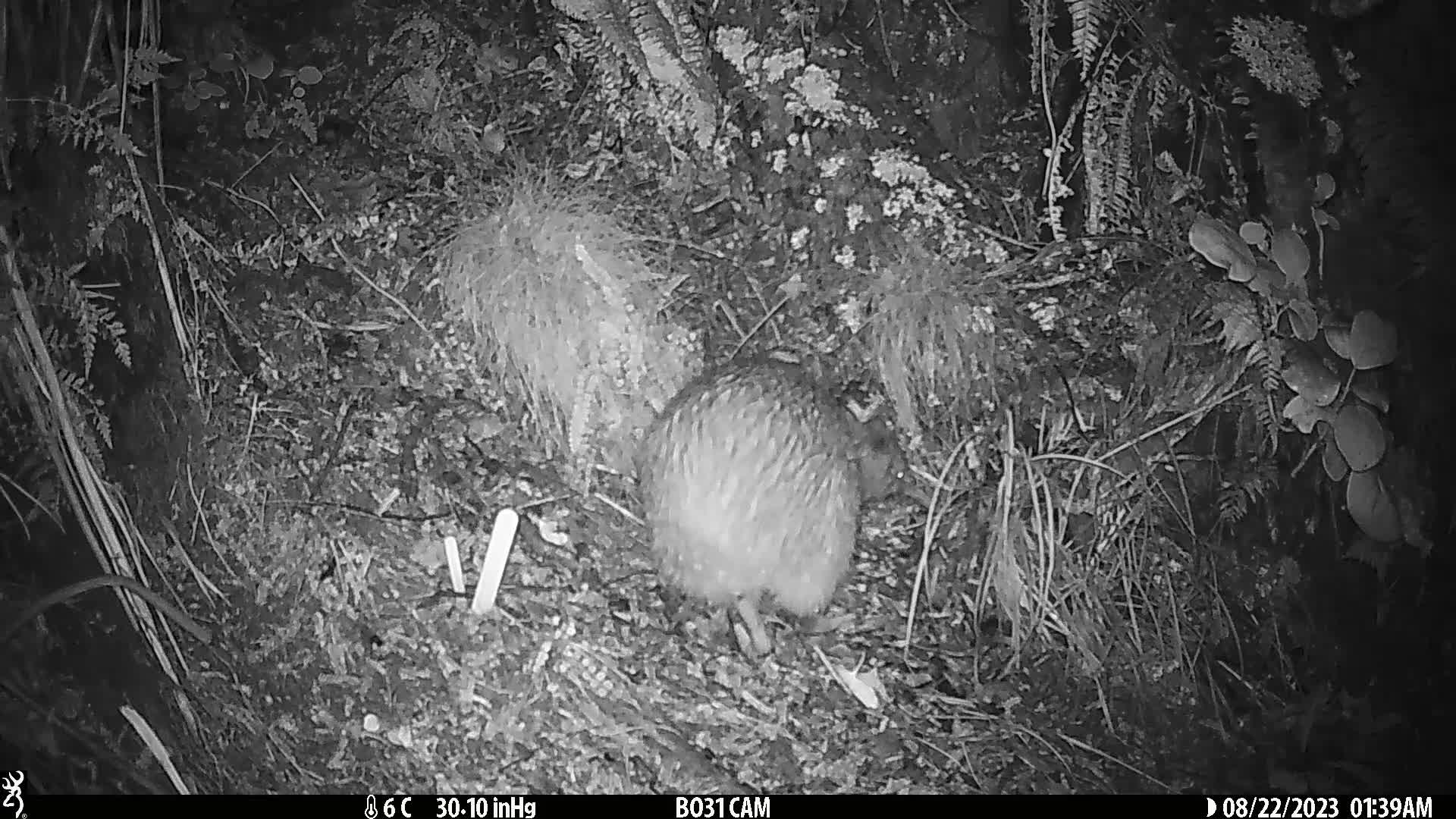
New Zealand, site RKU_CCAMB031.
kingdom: Animalia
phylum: Chordata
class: Aves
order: Apterygiformes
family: Apterygidae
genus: Apteryx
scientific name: Apteryx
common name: kiwi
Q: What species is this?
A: Kiwi (Apteryx).